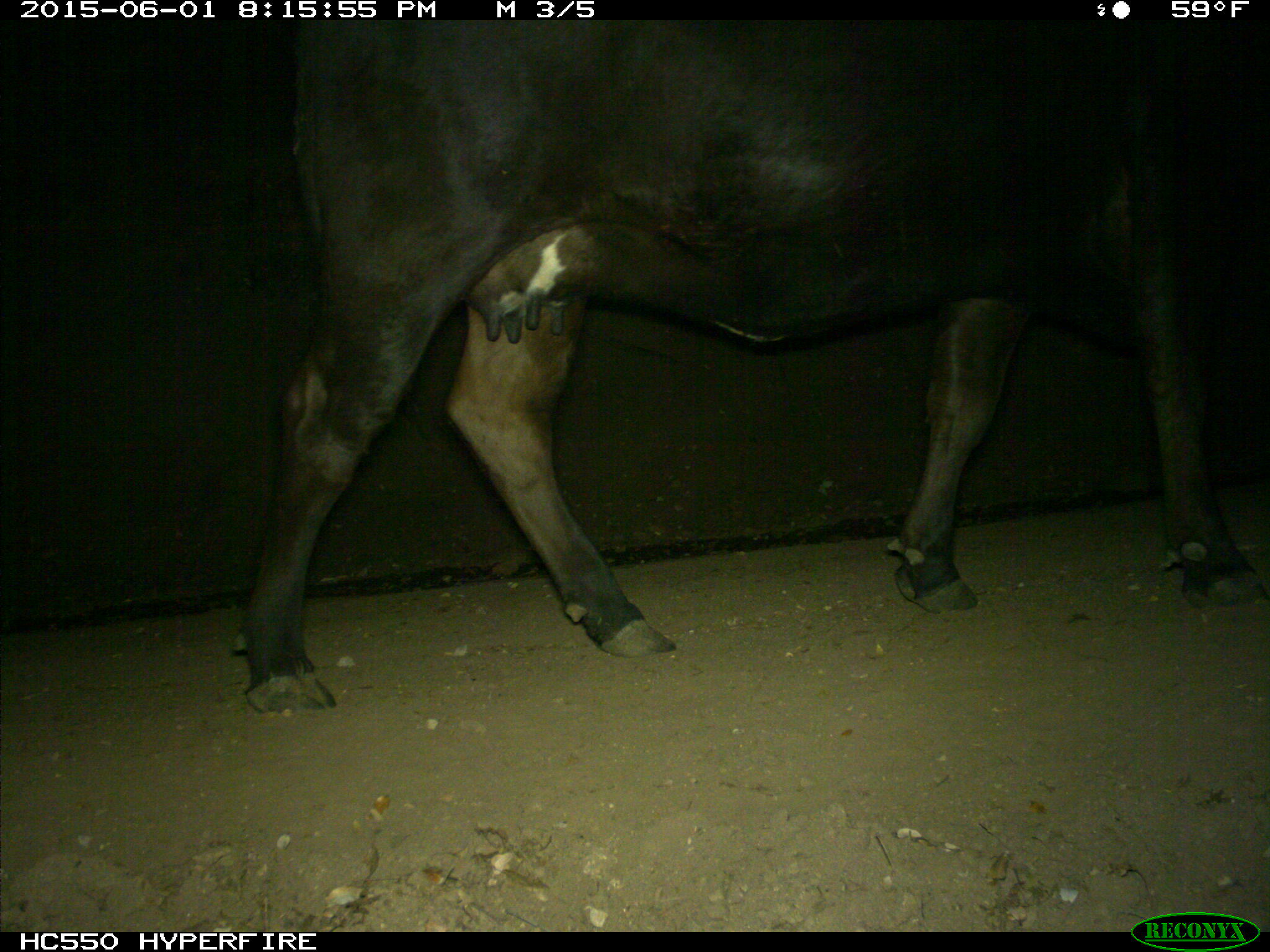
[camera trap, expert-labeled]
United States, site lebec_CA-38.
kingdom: Animalia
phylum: Chordata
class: Mammalia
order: Artiodactyla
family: Bovidae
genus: Bos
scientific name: Bos taurus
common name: domestic cow